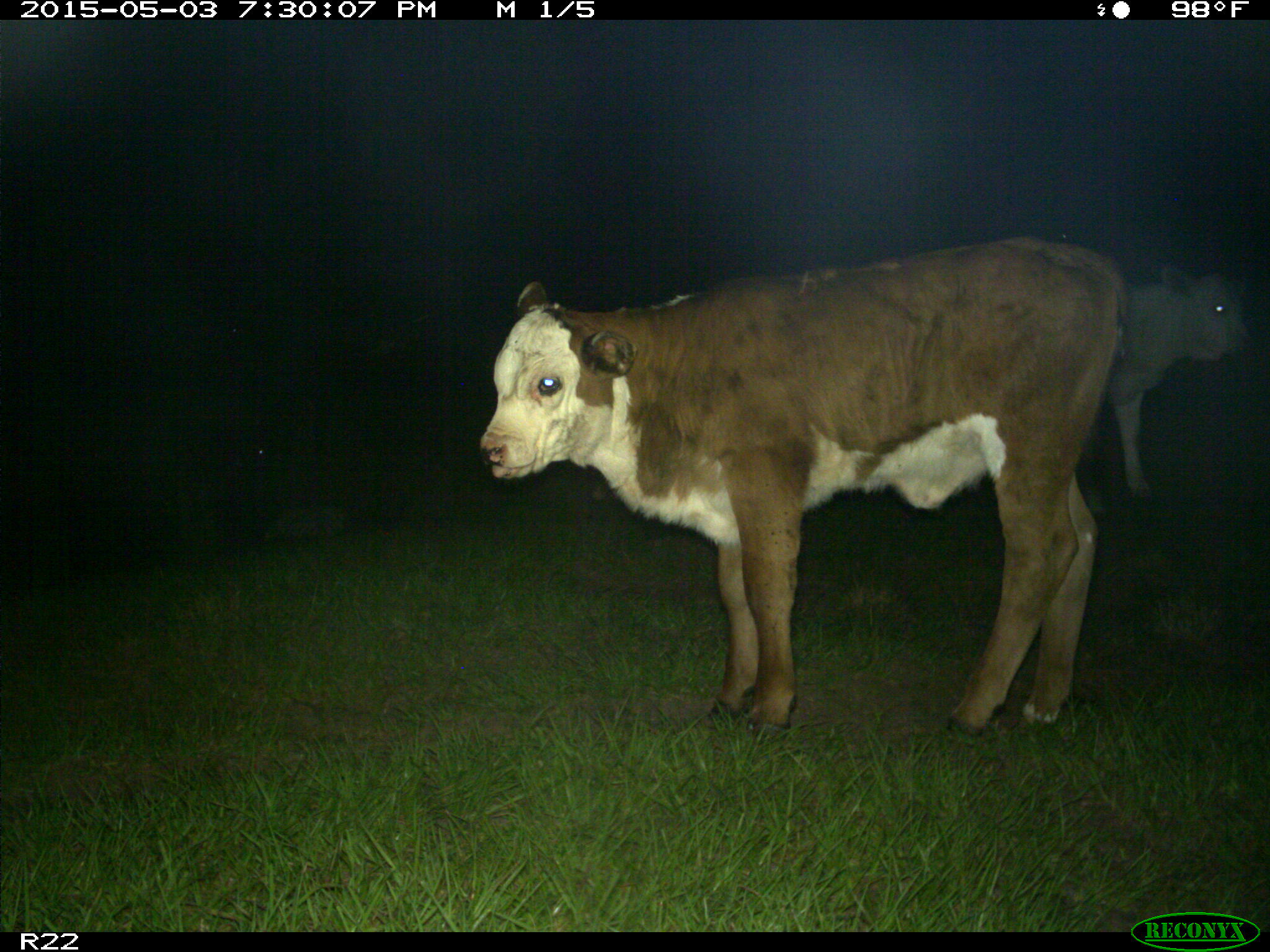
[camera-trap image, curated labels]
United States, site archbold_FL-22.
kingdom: Animalia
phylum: Chordata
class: Mammalia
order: Artiodactyla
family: Bovidae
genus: Bos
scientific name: Bos taurus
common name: domestic cow